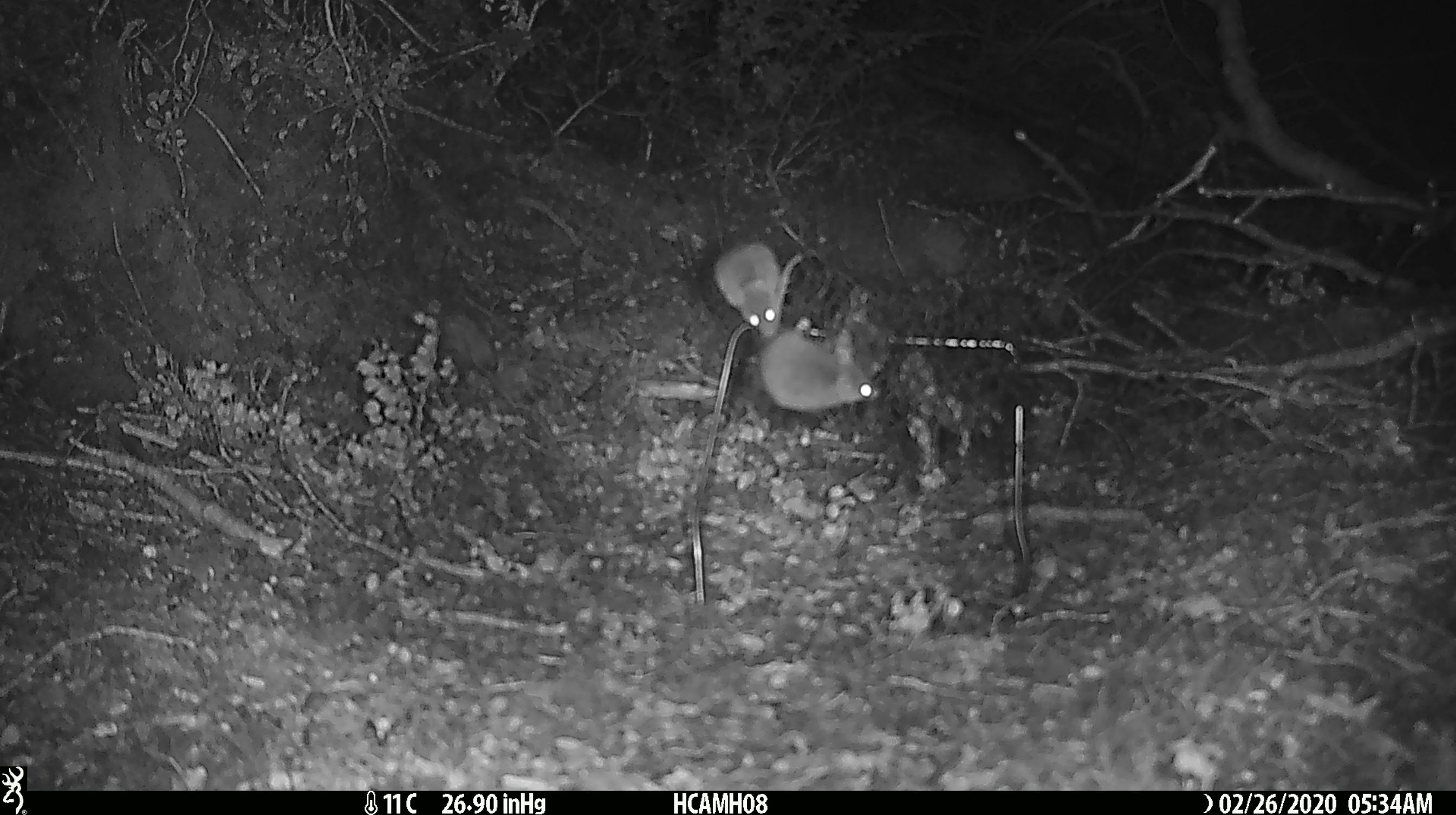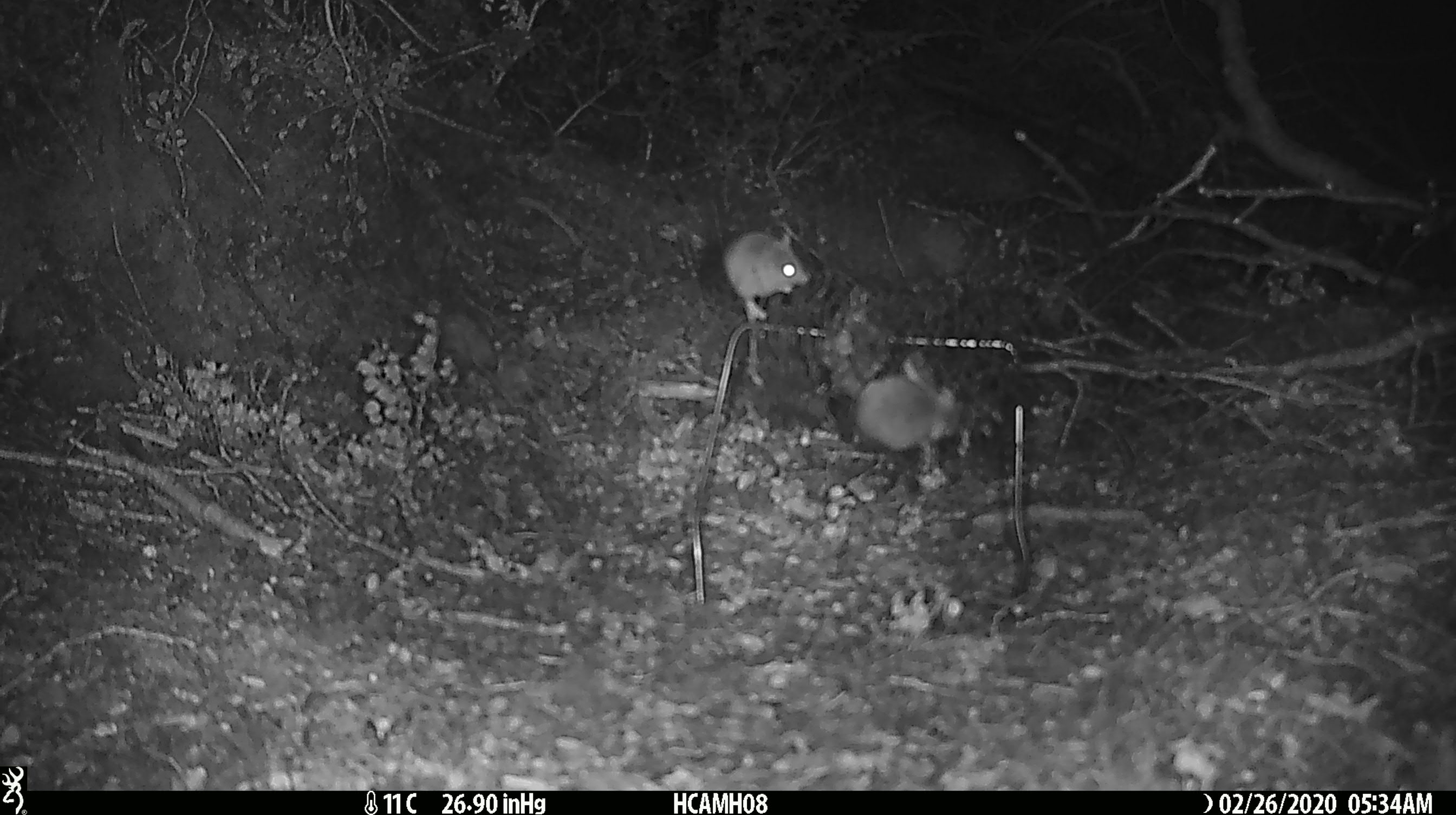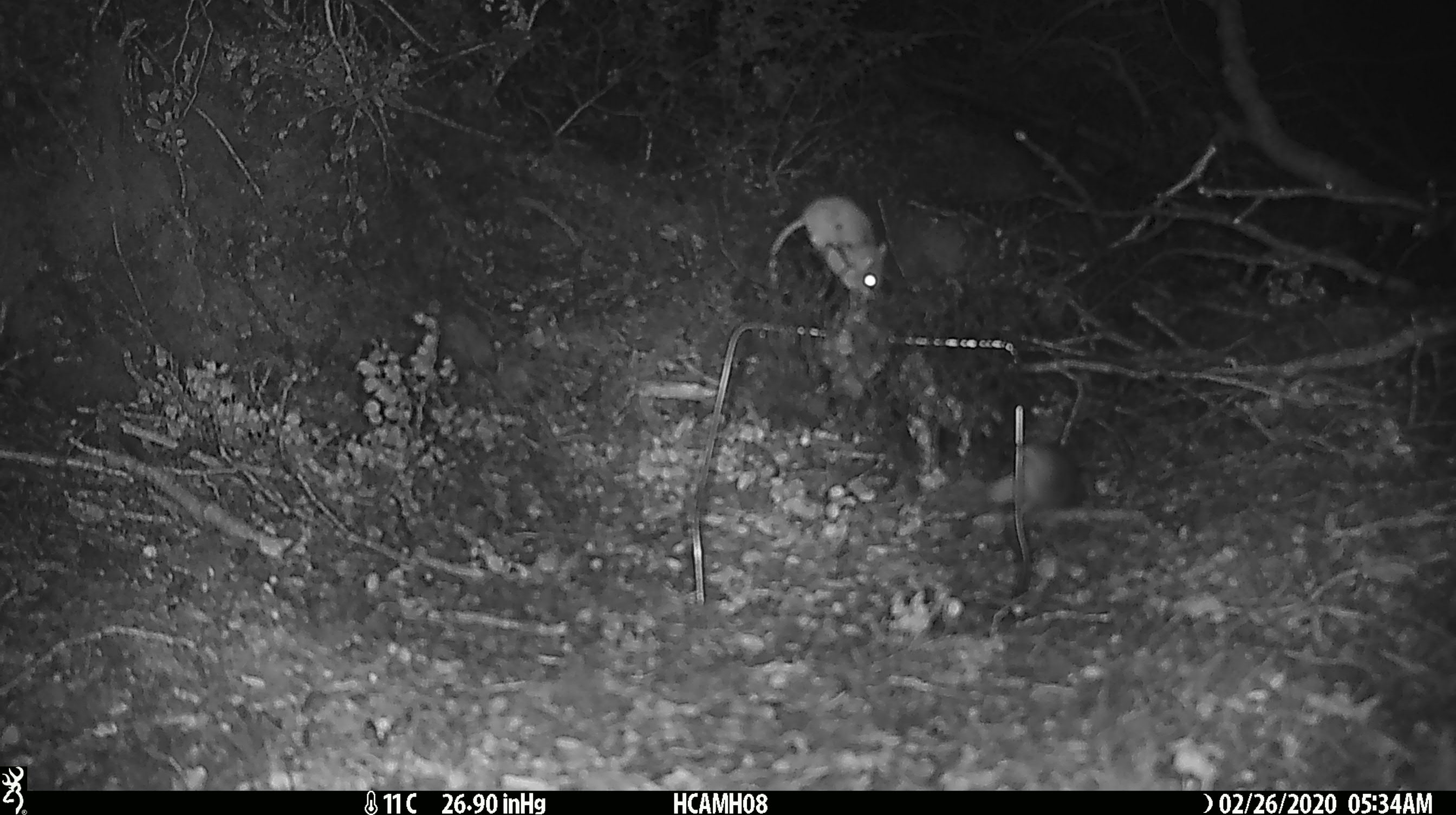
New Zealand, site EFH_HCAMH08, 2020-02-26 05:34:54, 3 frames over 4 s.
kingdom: Animalia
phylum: Chordata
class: Mammalia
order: Rodentia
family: Muridae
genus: Mus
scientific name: Mus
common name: mouse